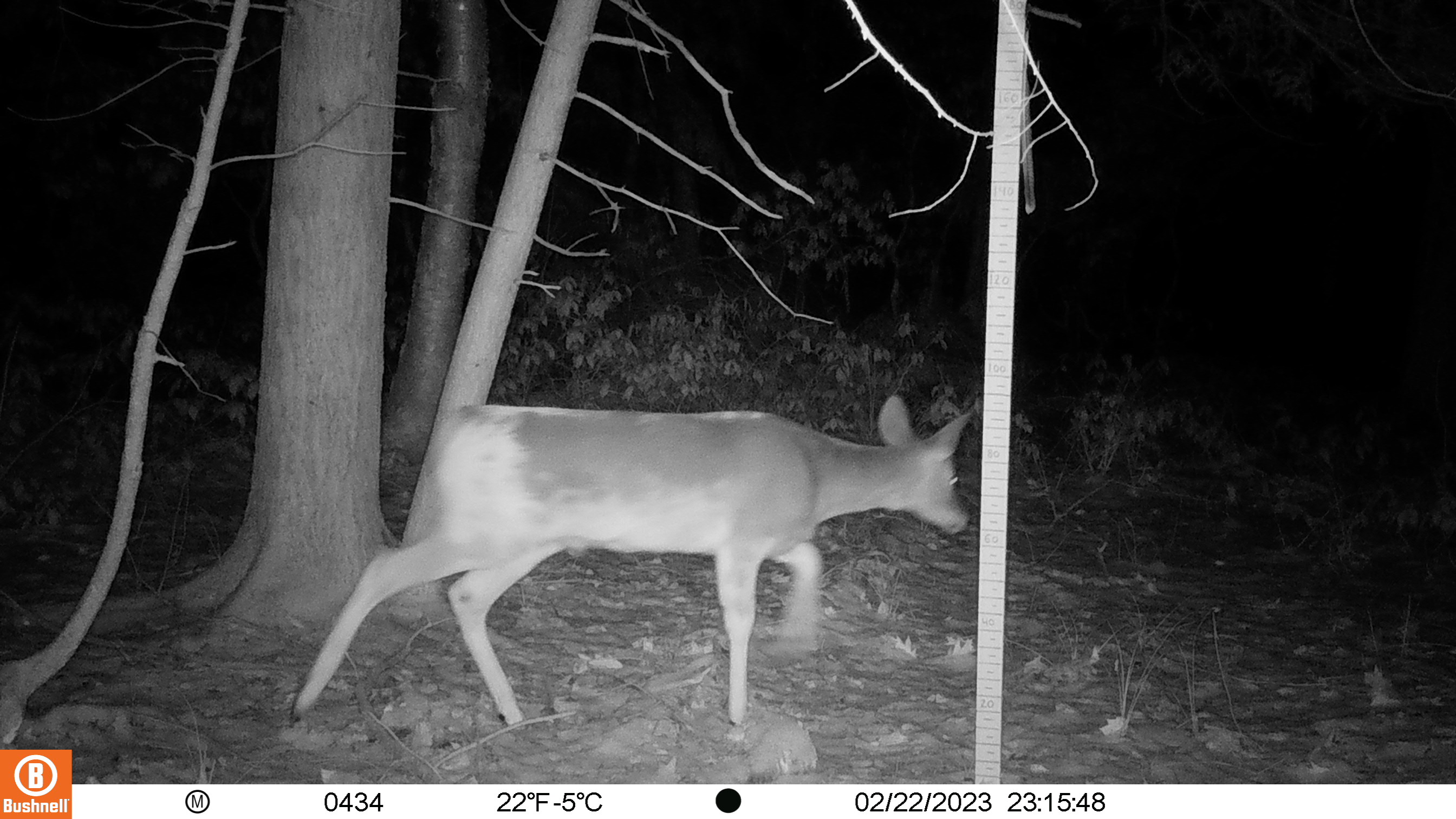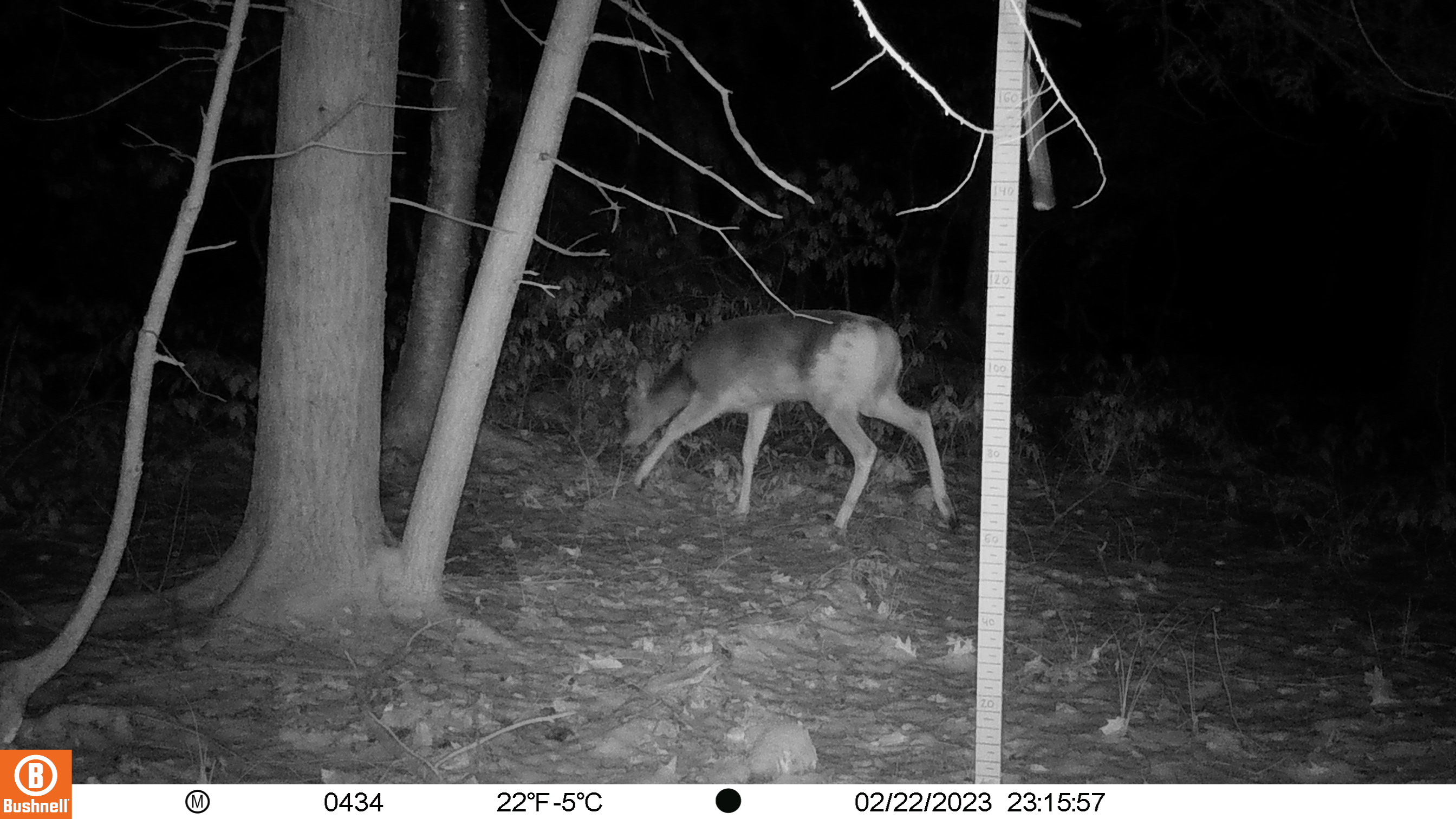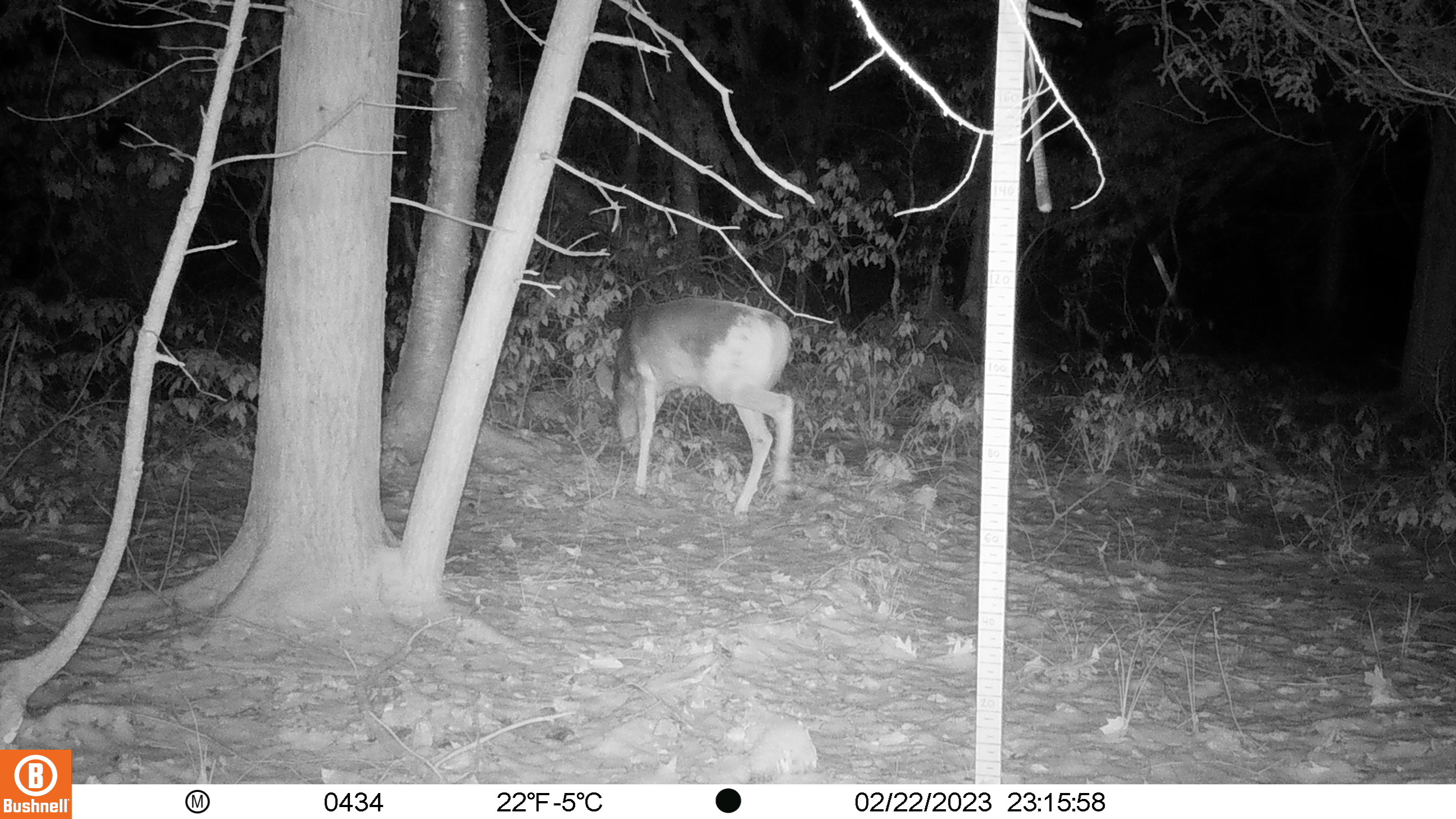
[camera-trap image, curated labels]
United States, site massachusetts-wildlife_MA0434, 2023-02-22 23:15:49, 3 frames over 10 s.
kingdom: Animalia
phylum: Chordata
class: Mammalia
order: Artiodactyla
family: Cervidae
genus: Odocoileus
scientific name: Odocoileus virginianus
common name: white-tailed deer